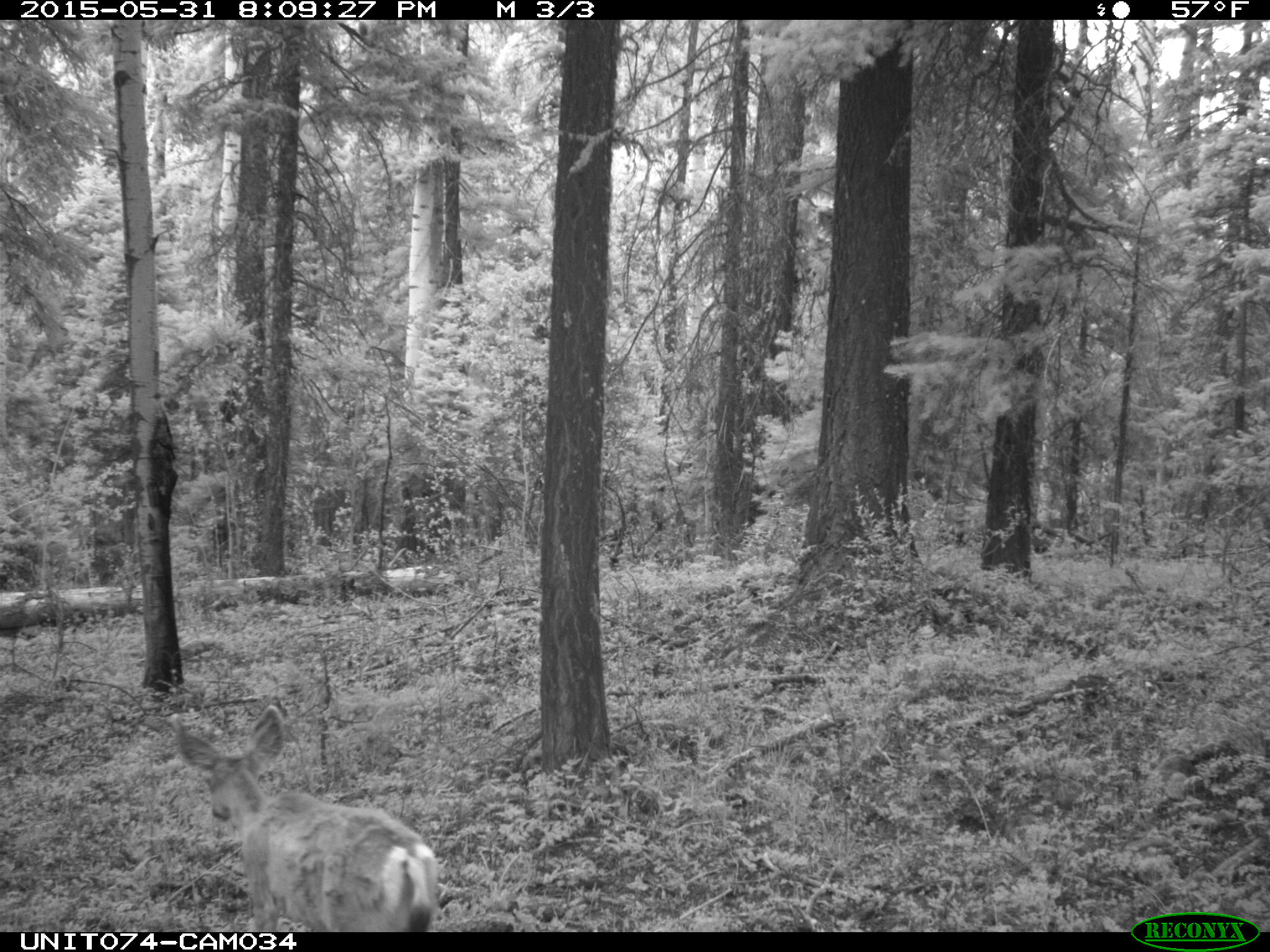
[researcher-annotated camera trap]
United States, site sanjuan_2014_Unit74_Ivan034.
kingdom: Animalia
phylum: Chordata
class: Mammalia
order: Artiodactyla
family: Cervidae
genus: Odocoileus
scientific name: Odocoileus hemionus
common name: mule deer